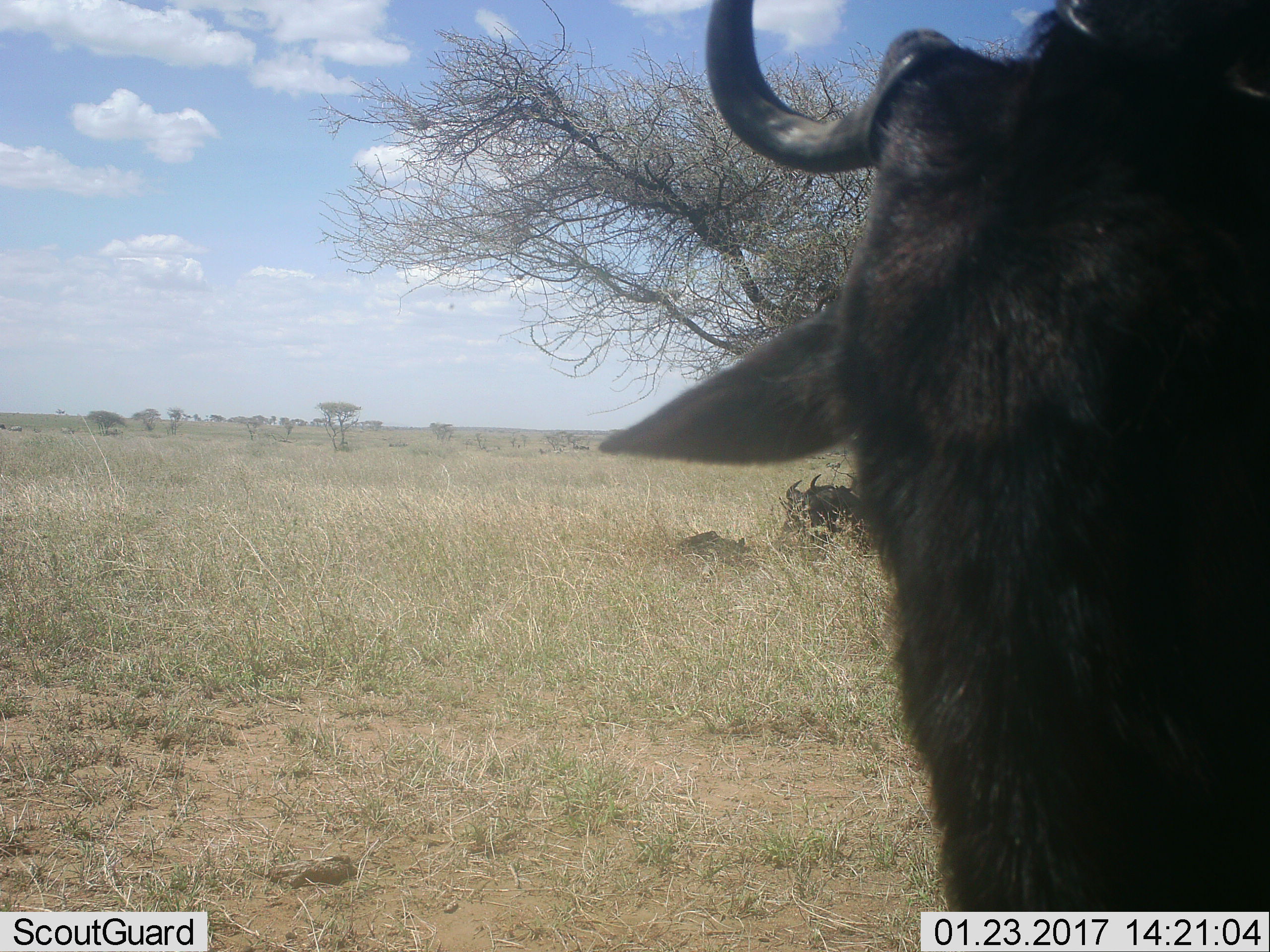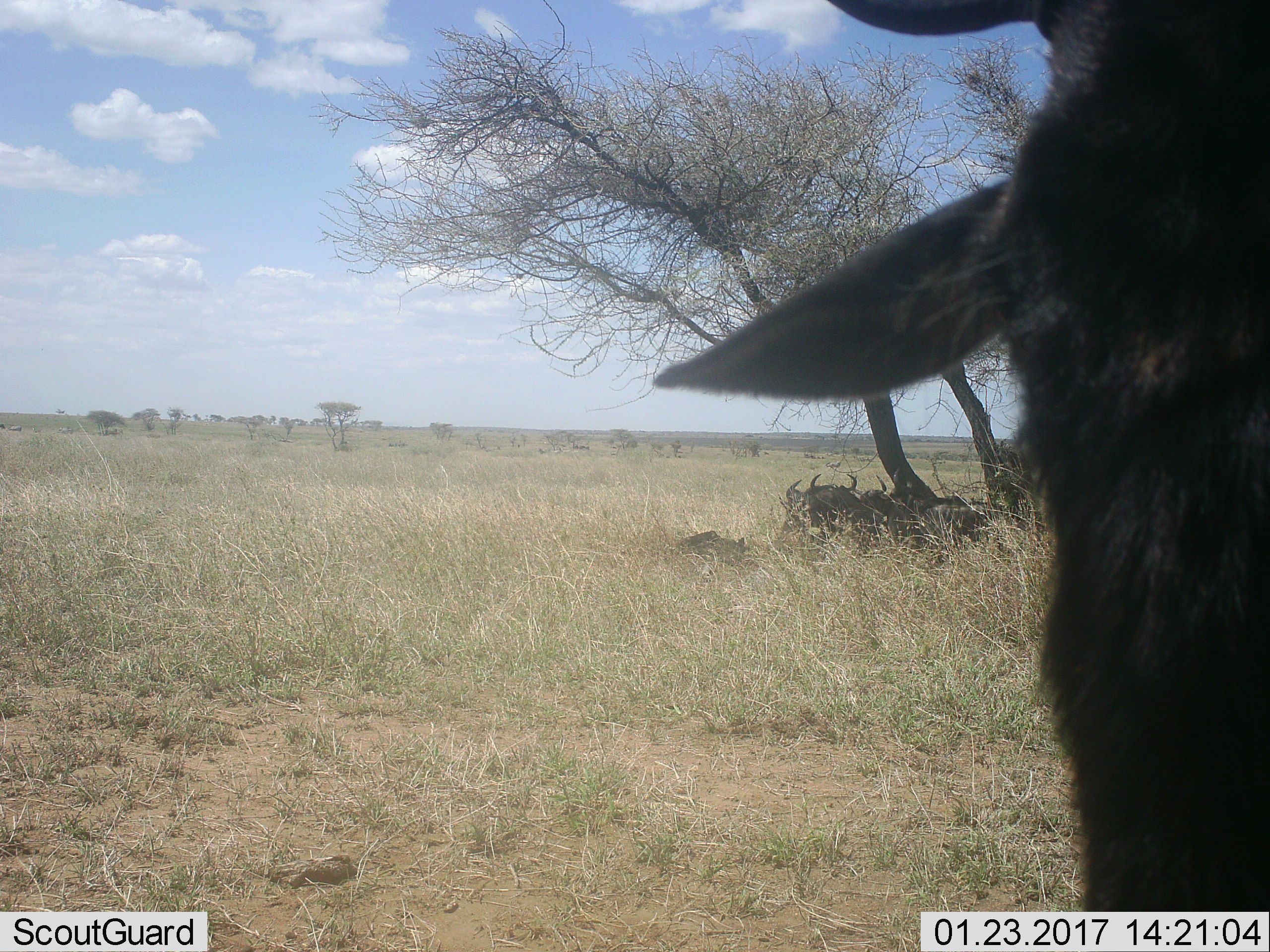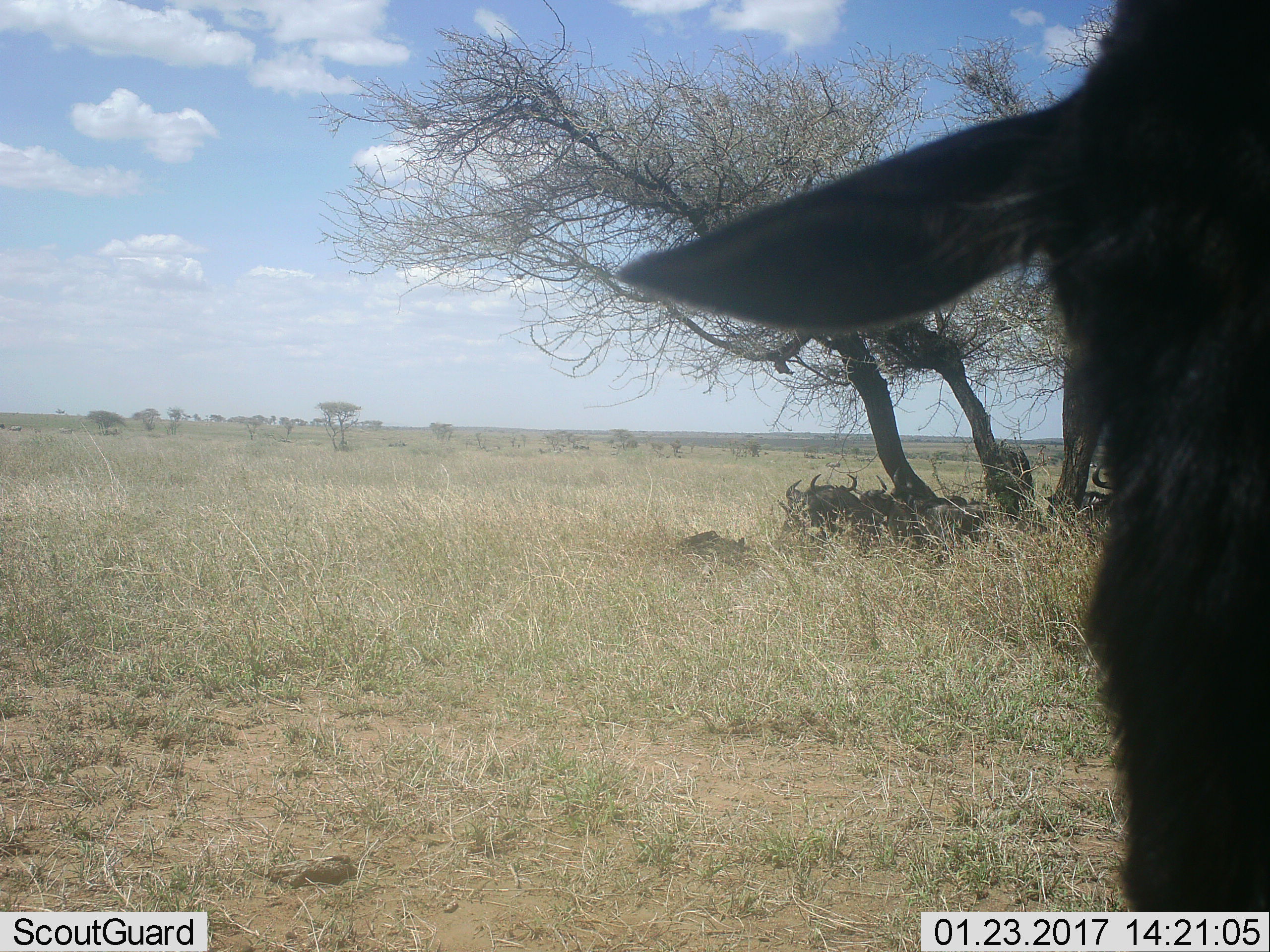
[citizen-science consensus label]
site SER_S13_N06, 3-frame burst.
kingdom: Animalia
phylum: Chordata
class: Mammalia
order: Artiodactyla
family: Bovidae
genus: Connochaetes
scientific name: Connochaetes taurinus taurinus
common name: blue wildebeest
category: wildebeestblue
Wildebeestblue (blue wildebeest) (Connochaetes taurinus taurinus), count 5. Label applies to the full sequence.